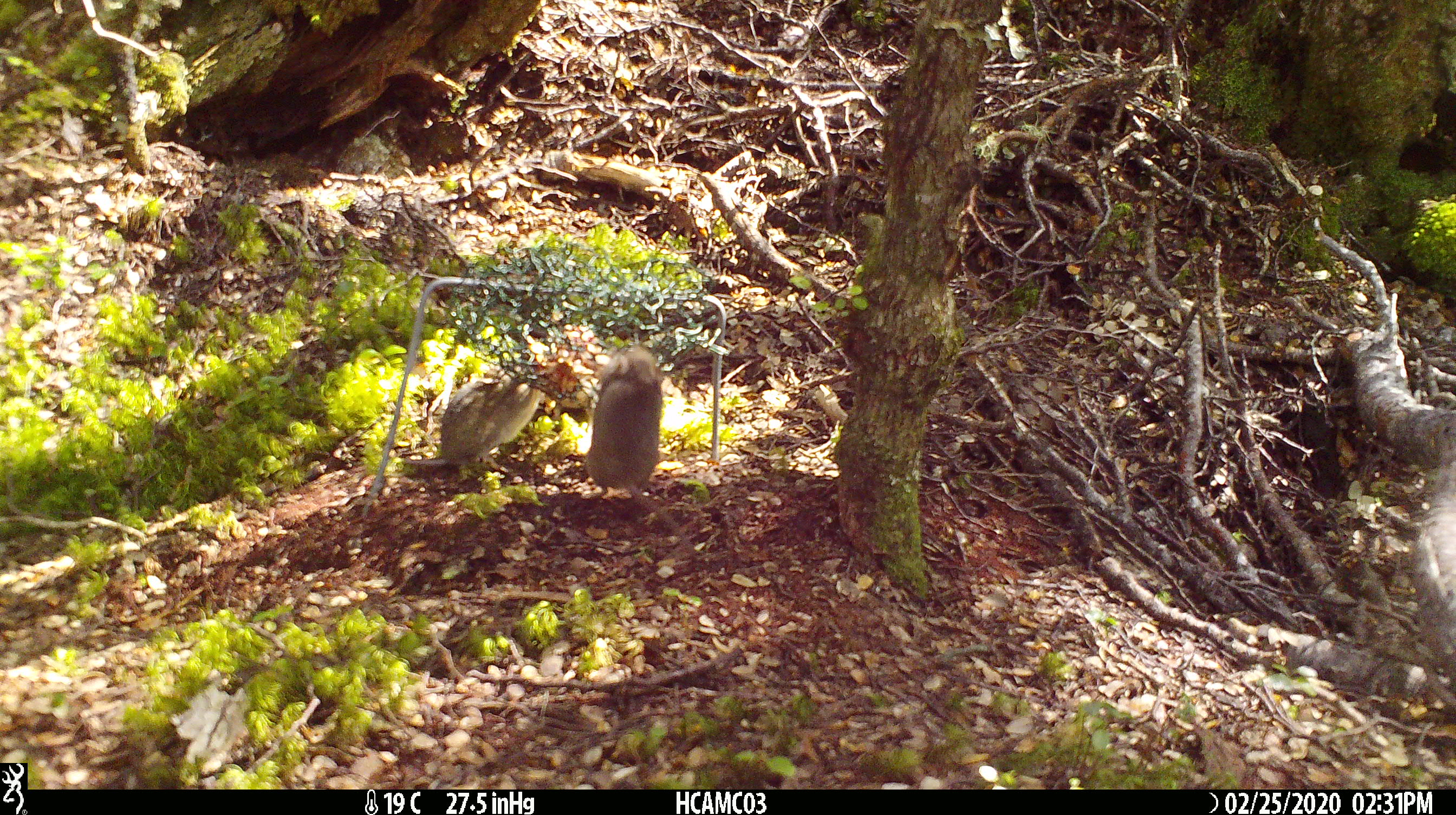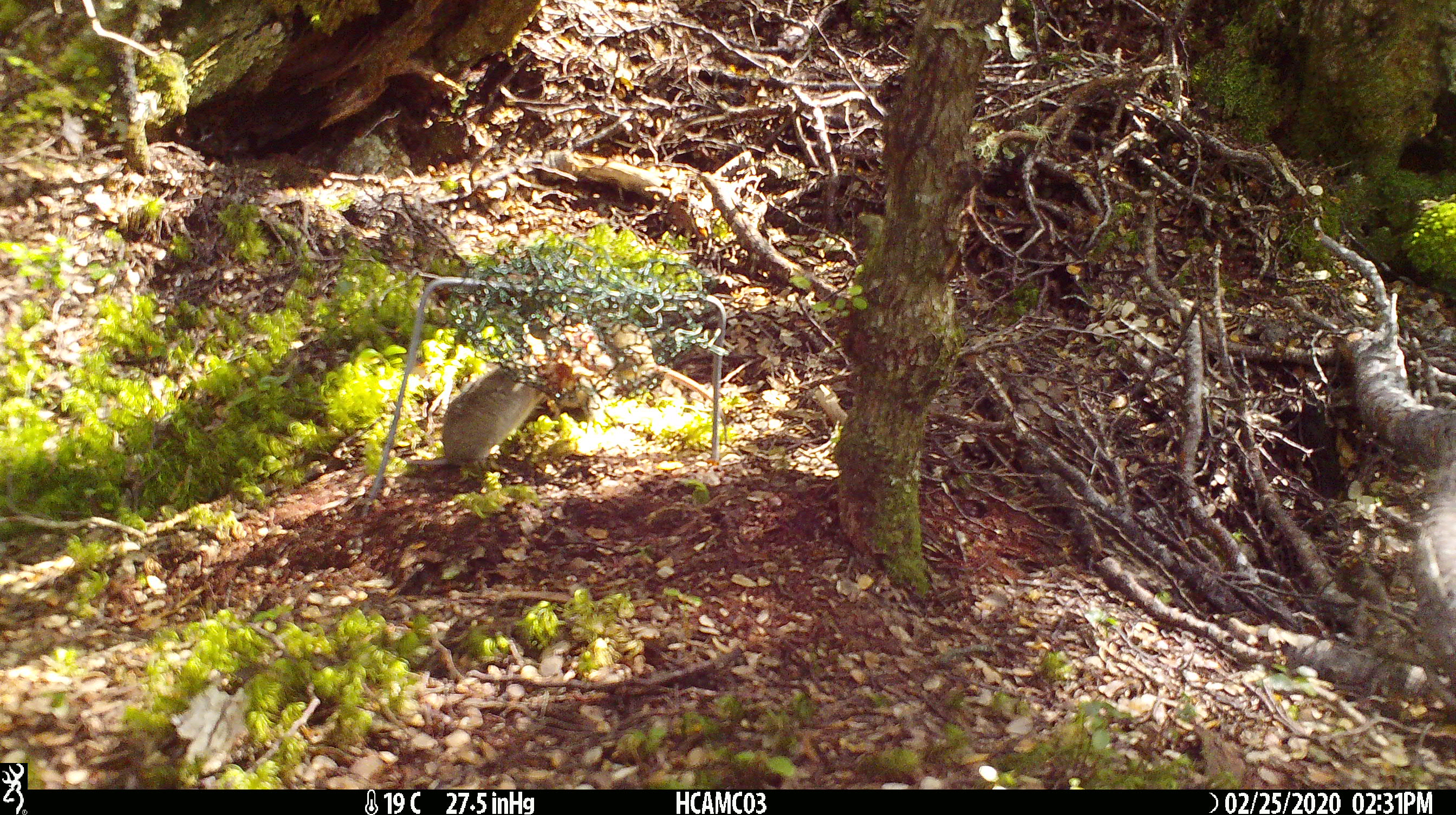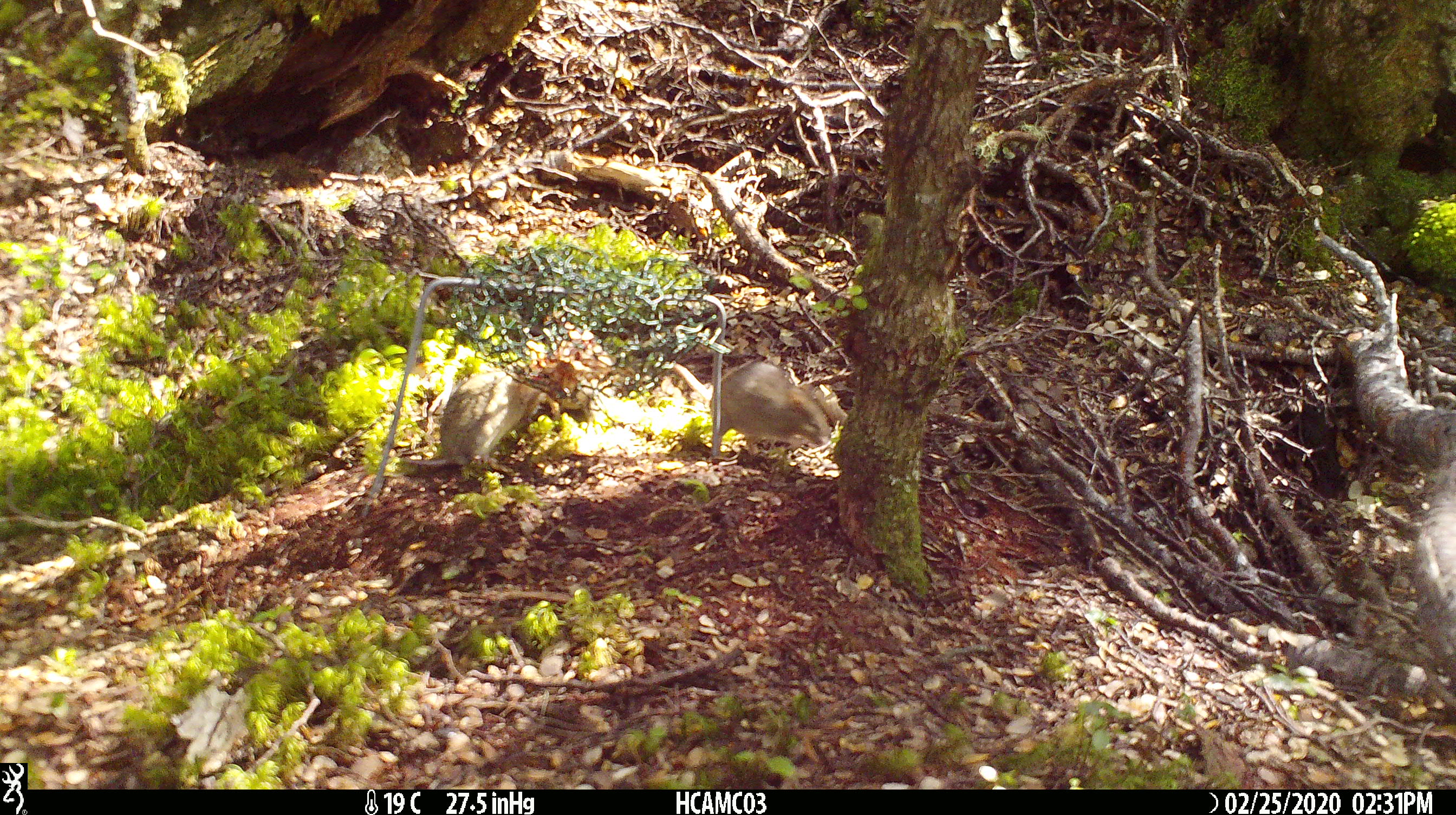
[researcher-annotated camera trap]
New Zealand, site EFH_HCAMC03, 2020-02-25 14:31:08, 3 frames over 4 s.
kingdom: Animalia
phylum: Chordata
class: Mammalia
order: Rodentia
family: Muridae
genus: Mus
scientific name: Mus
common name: mouse